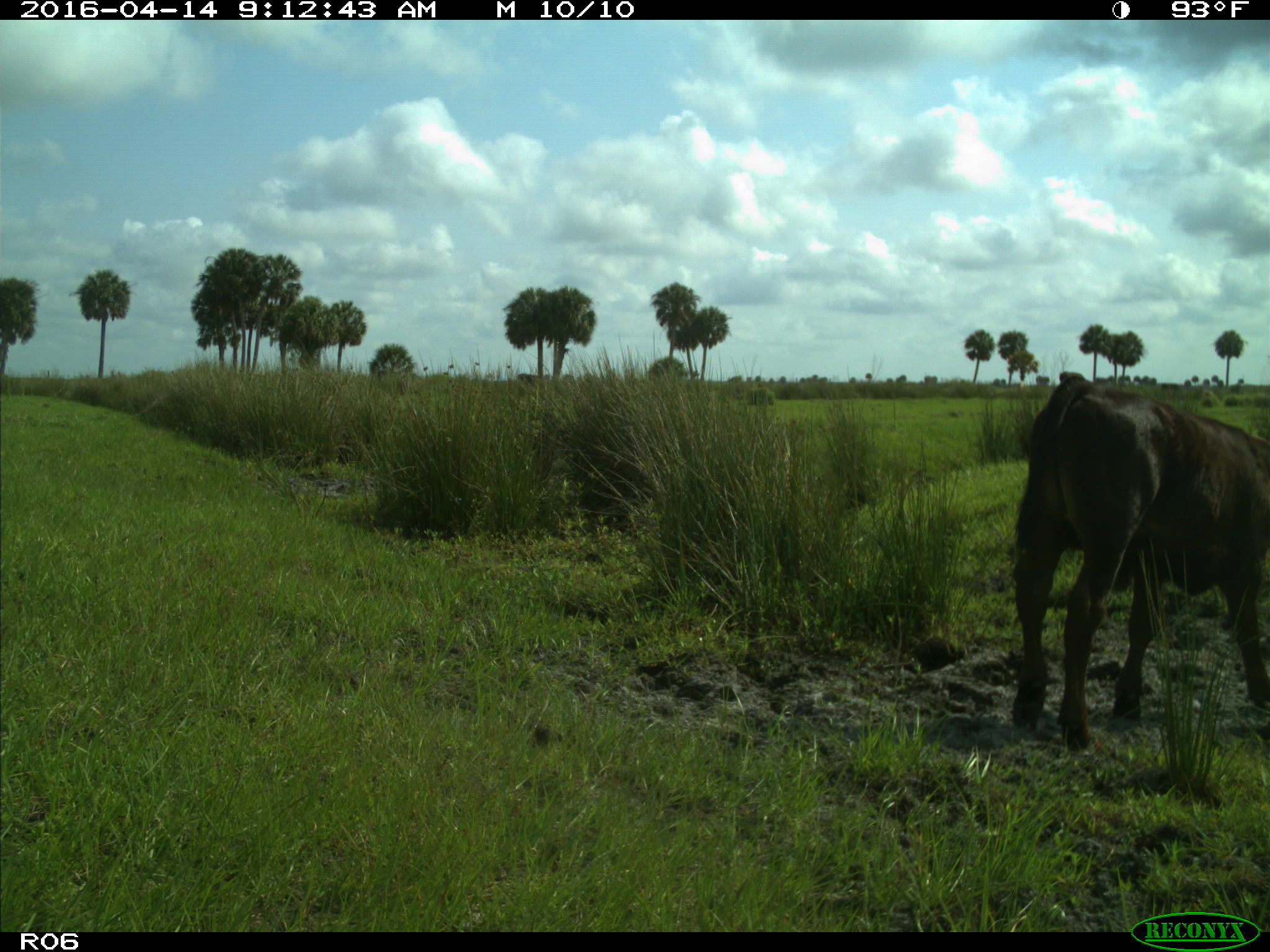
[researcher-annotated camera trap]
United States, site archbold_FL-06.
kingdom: Animalia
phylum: Chordata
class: Mammalia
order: Artiodactyla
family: Bovidae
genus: Bos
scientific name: Bos taurus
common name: domestic cow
Bos taurus (domestic cow).